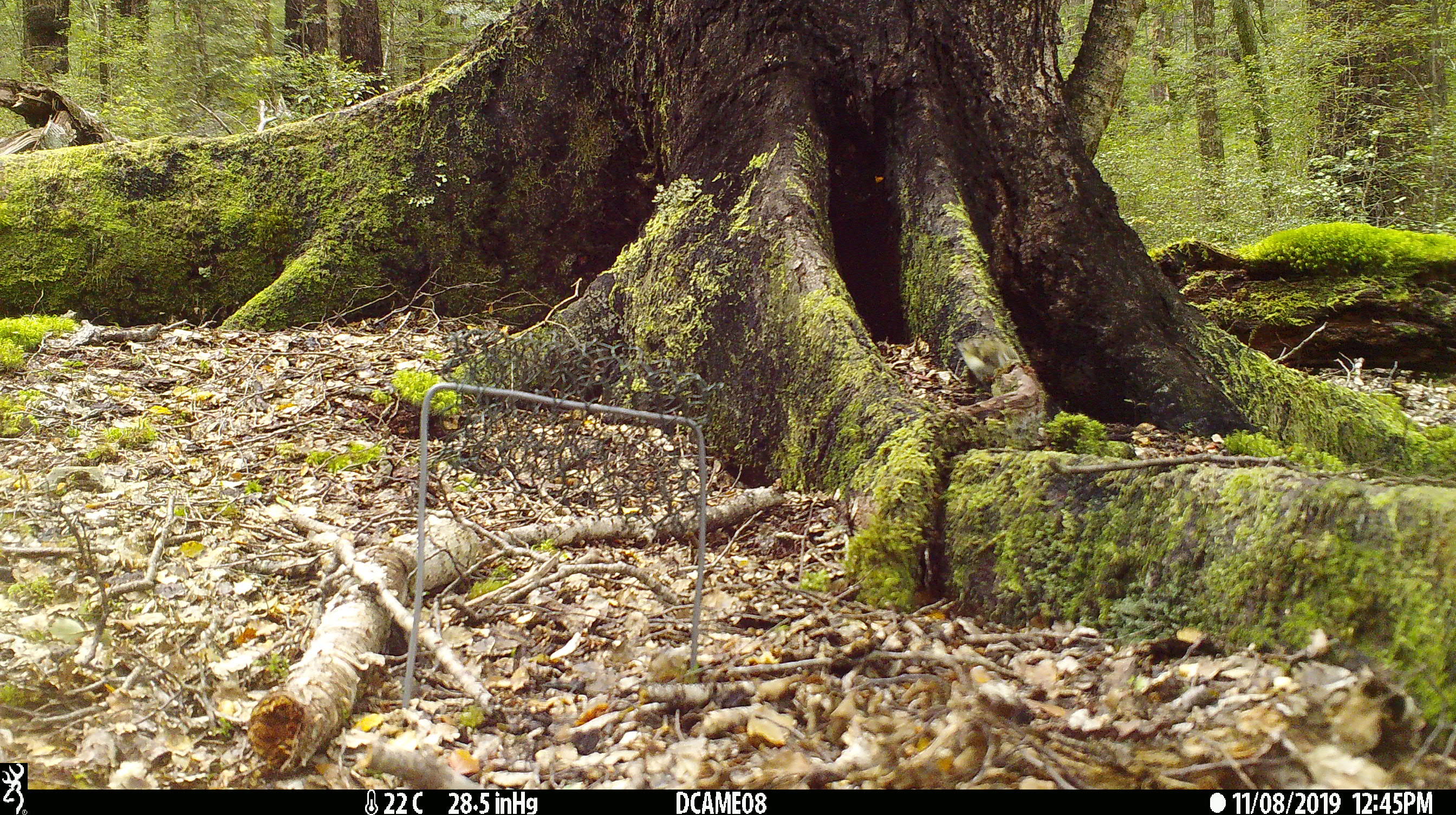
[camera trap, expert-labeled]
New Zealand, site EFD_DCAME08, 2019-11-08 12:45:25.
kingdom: Animalia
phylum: Chordata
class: Aves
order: Passeriformes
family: Acanthisittidae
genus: Acanthisitta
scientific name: Acanthisitta chloris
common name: rifleman